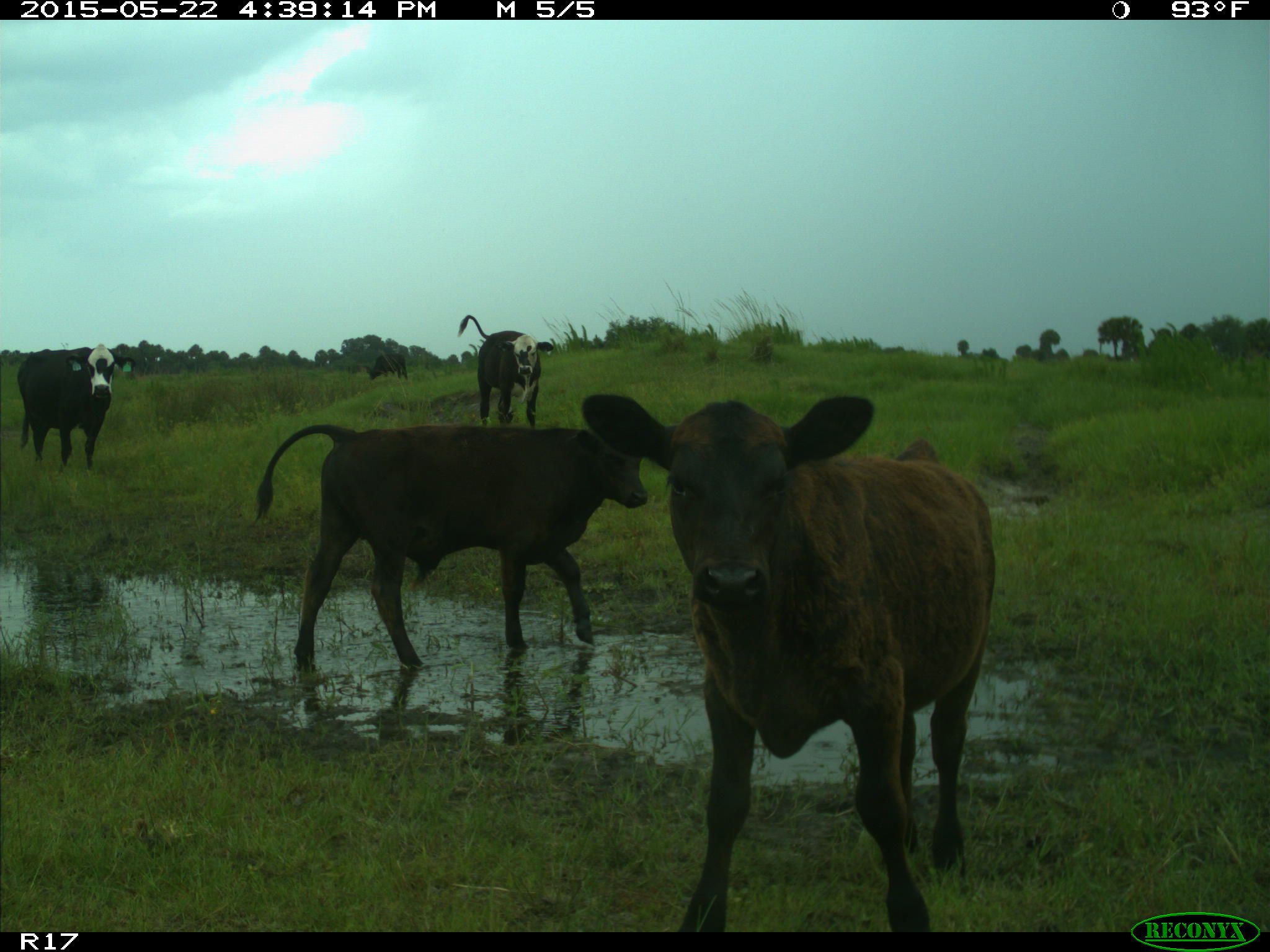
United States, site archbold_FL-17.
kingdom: Animalia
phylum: Chordata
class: Mammalia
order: Artiodactyla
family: Bovidae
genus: Bos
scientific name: Bos taurus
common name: domestic cow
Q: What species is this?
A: Bos taurus (domestic cow).